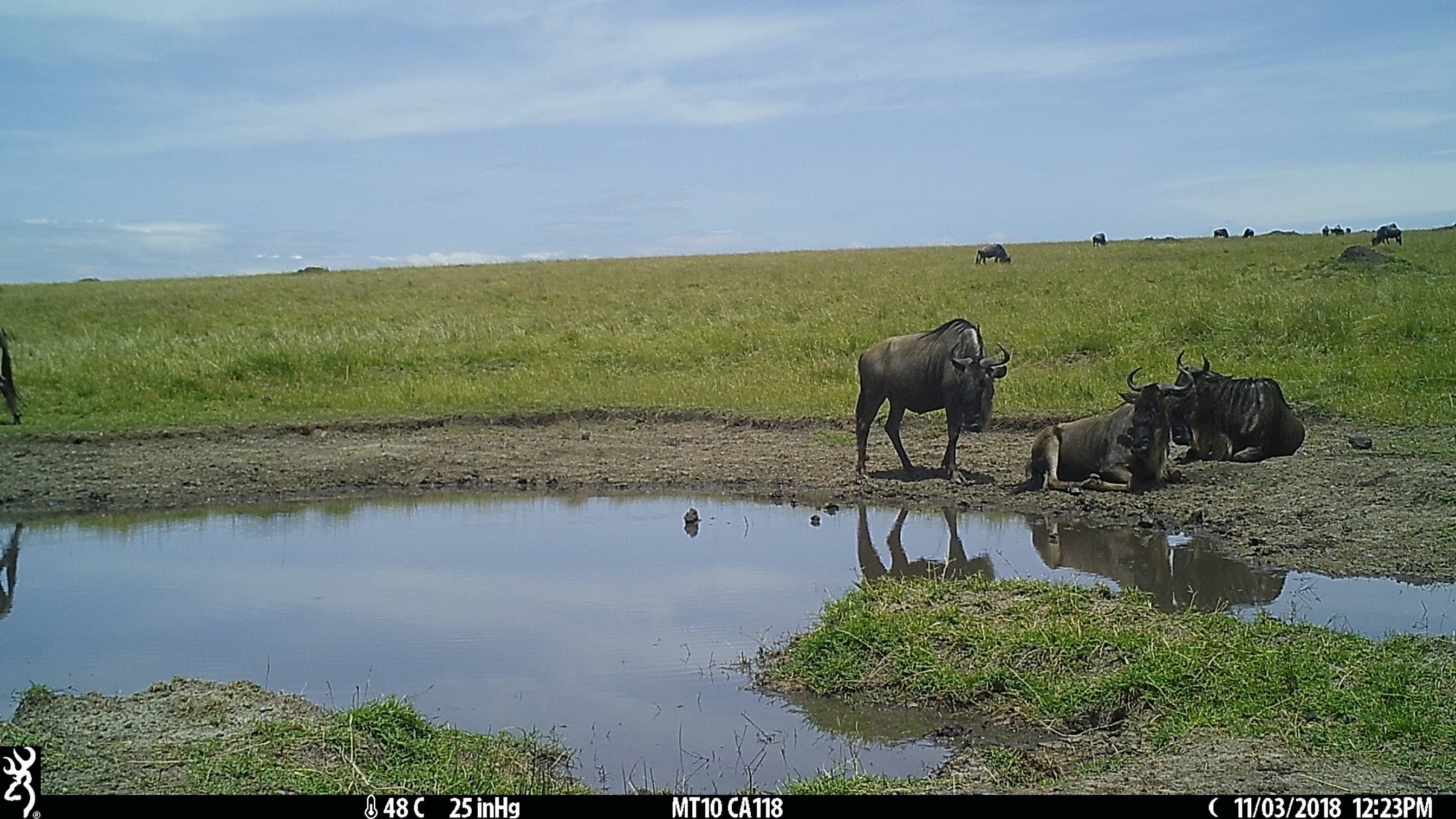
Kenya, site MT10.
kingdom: Animalia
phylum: Chordata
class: Mammalia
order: Artiodactyla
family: Bovidae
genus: Connochaetes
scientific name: Connochaetes taurinus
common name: blue wildebeest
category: wildebeest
Wildebeest (blue wildebeest) (Connochaetes taurinus).